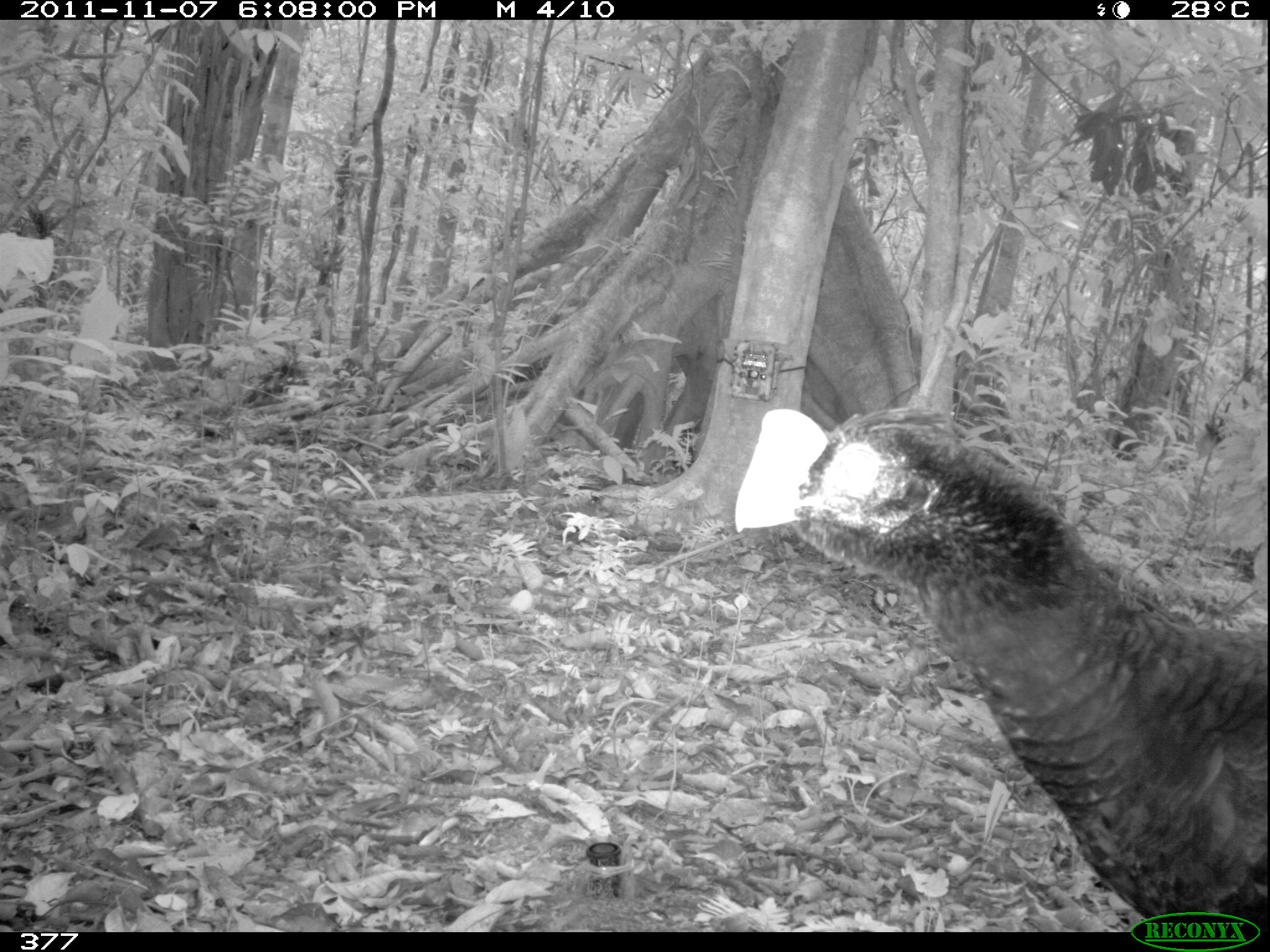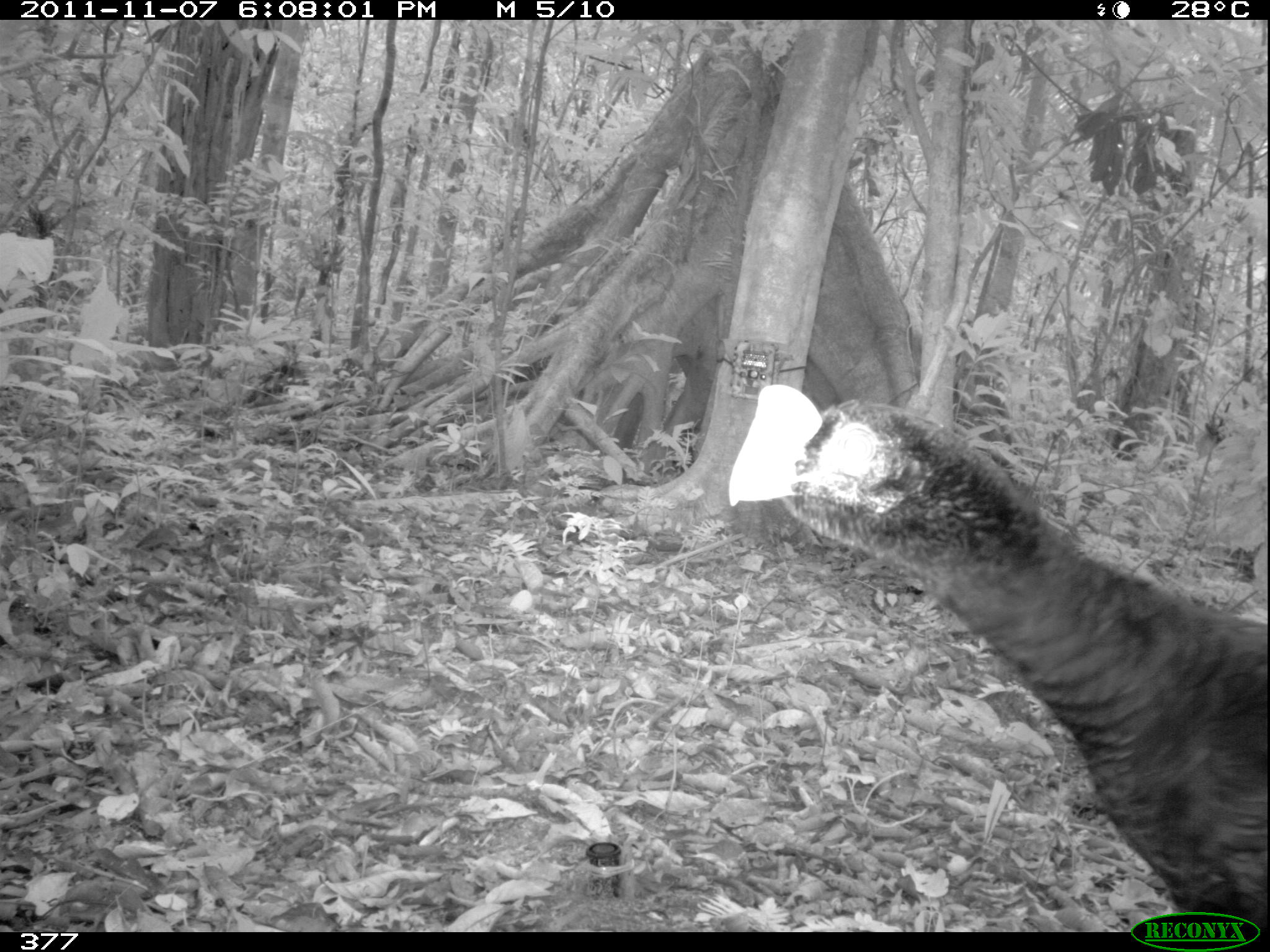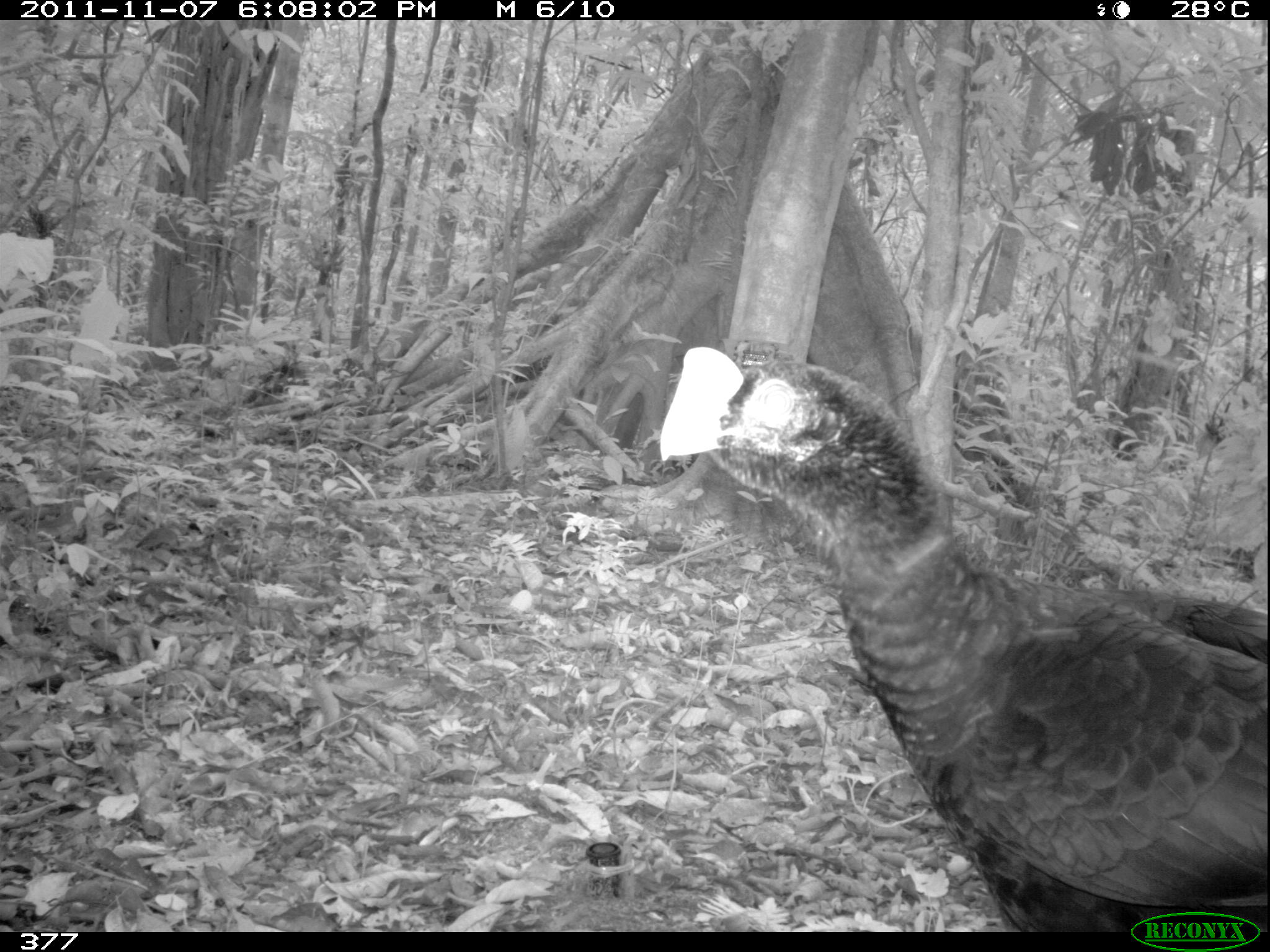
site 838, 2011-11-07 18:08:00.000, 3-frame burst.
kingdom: Animalia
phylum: Chordata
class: Aves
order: Galliformes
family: Cracidae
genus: Mitu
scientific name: Mitu tuberosum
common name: razor-billed curassow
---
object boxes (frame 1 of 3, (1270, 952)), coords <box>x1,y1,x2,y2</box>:
mitu tuberosum: <box>731,404,1267,928</box>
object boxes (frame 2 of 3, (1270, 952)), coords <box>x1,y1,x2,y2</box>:
mitu tuberosum: <box>724,379,1264,932</box>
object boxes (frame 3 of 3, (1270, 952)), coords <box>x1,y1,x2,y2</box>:
mitu tuberosum: <box>654,344,1270,930</box>